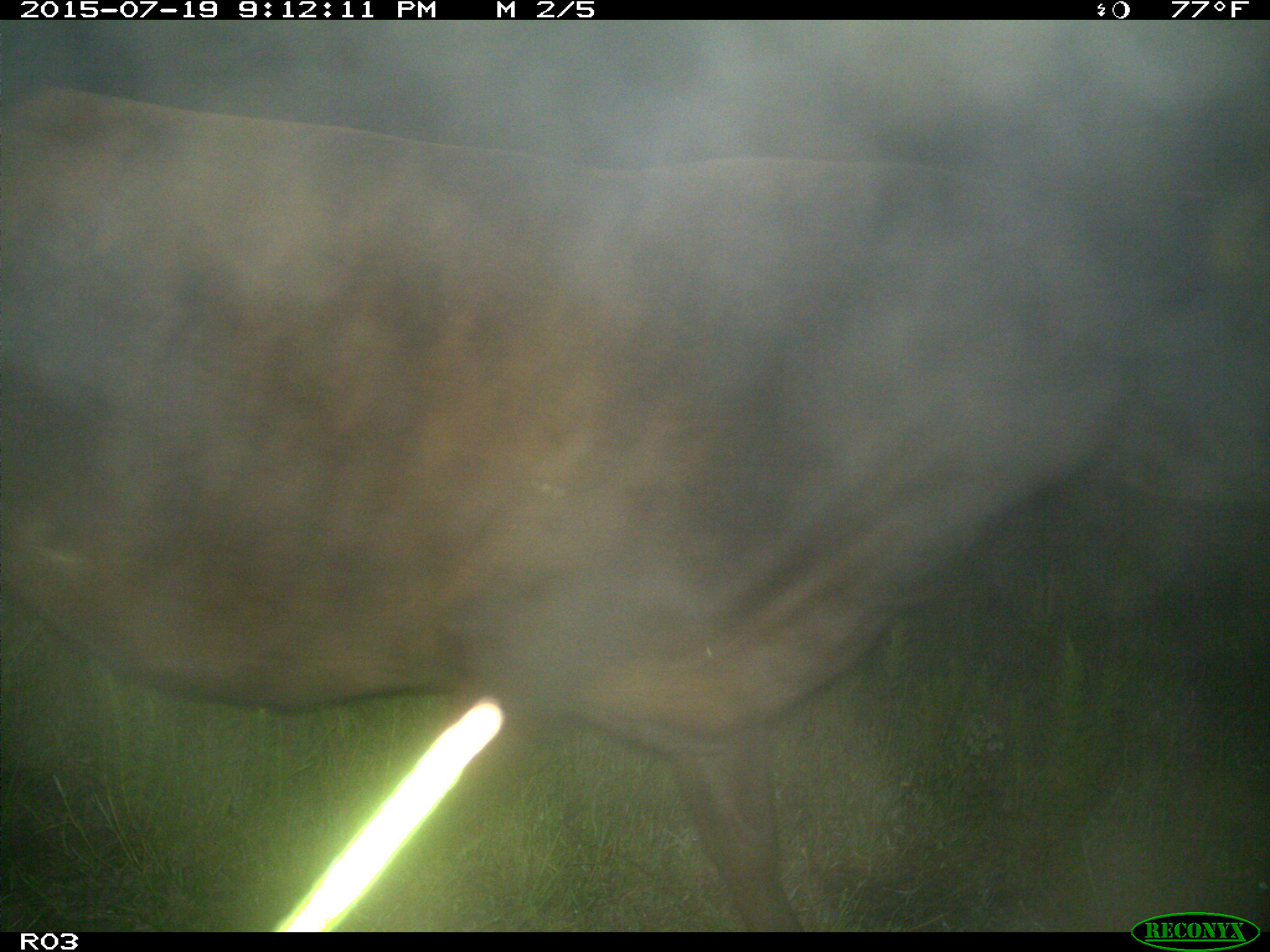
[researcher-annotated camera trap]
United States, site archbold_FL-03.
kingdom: Animalia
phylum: Chordata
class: Mammalia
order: Artiodactyla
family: Bovidae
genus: Bos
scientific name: Bos taurus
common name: domestic cow